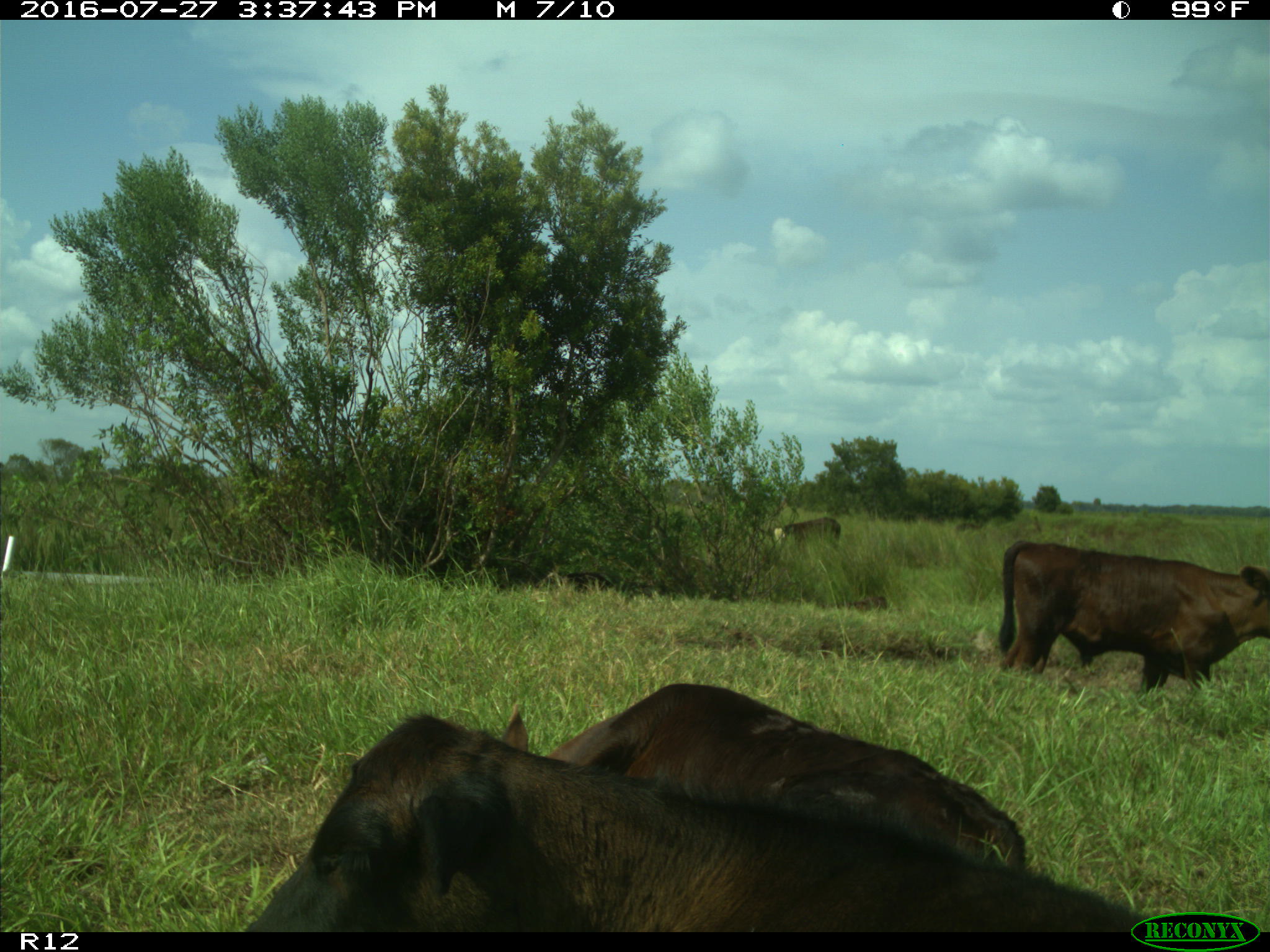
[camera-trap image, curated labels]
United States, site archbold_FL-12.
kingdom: Animalia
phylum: Chordata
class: Mammalia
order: Artiodactyla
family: Bovidae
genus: Bos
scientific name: Bos taurus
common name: domestic cow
Bos taurus (domestic cow).